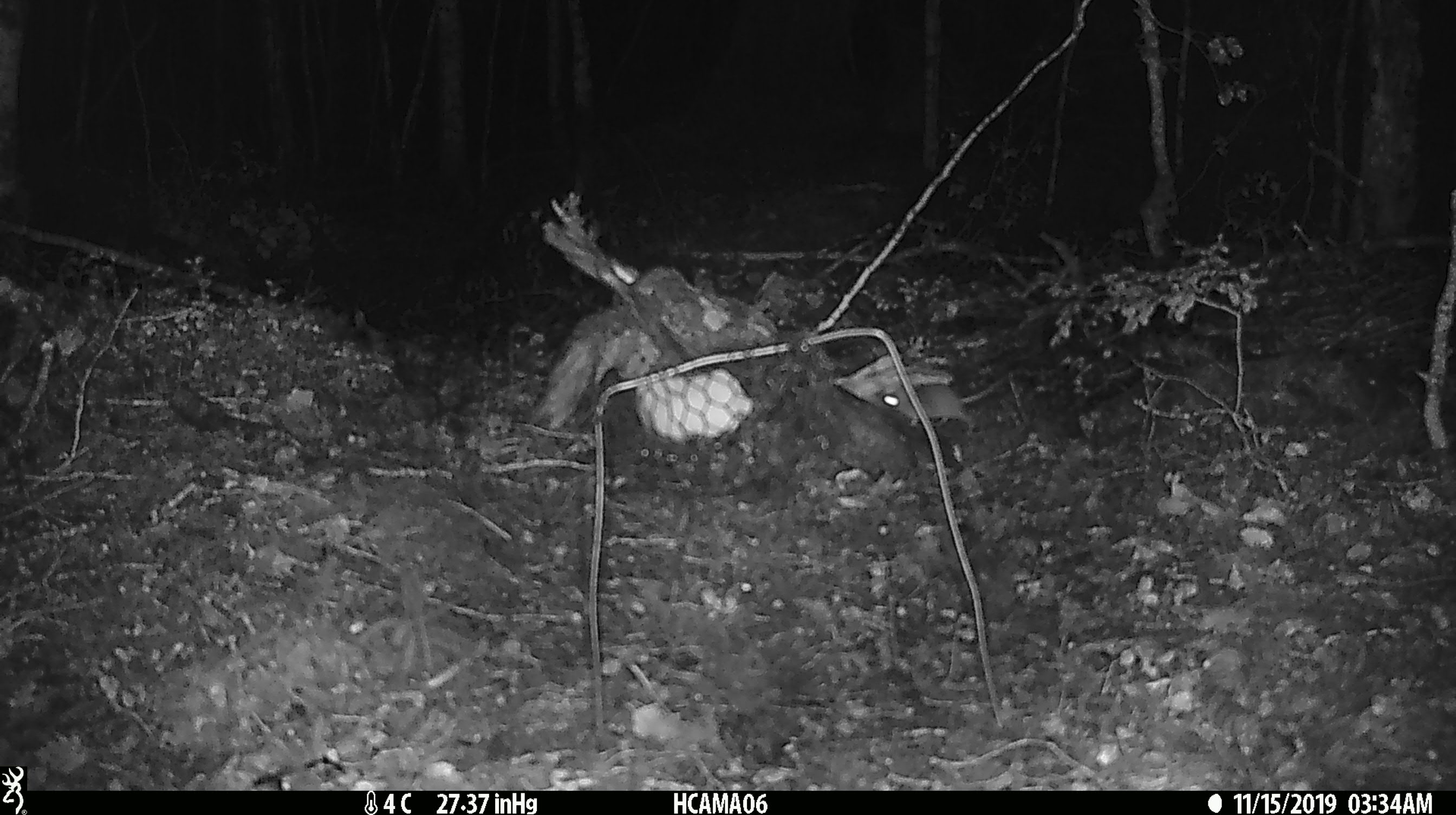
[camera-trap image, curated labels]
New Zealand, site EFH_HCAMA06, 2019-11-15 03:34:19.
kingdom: Animalia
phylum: Chordata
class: Mammalia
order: Rodentia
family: Muridae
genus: Mus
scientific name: Mus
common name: mouse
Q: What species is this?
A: Mouse (Mus).